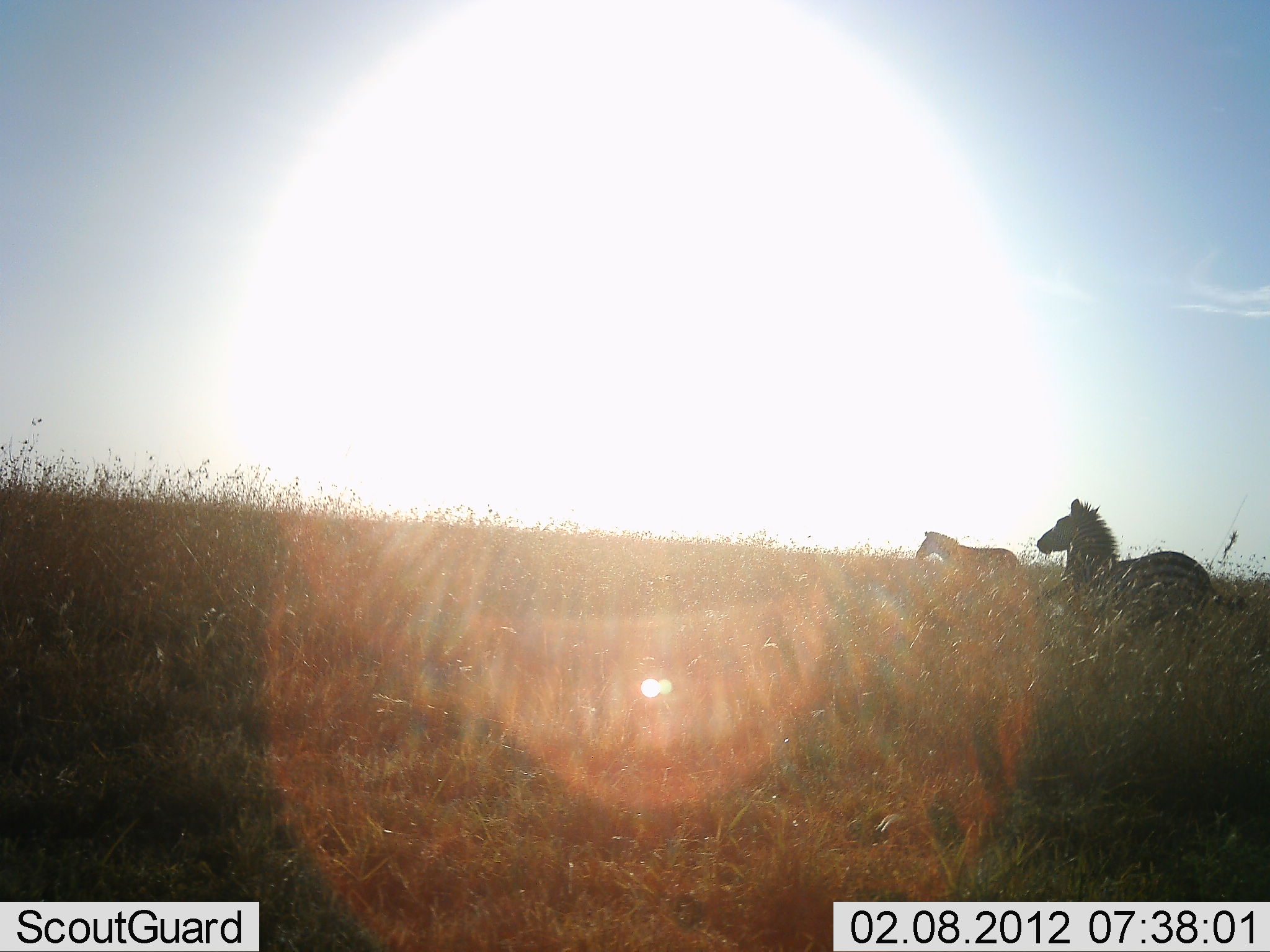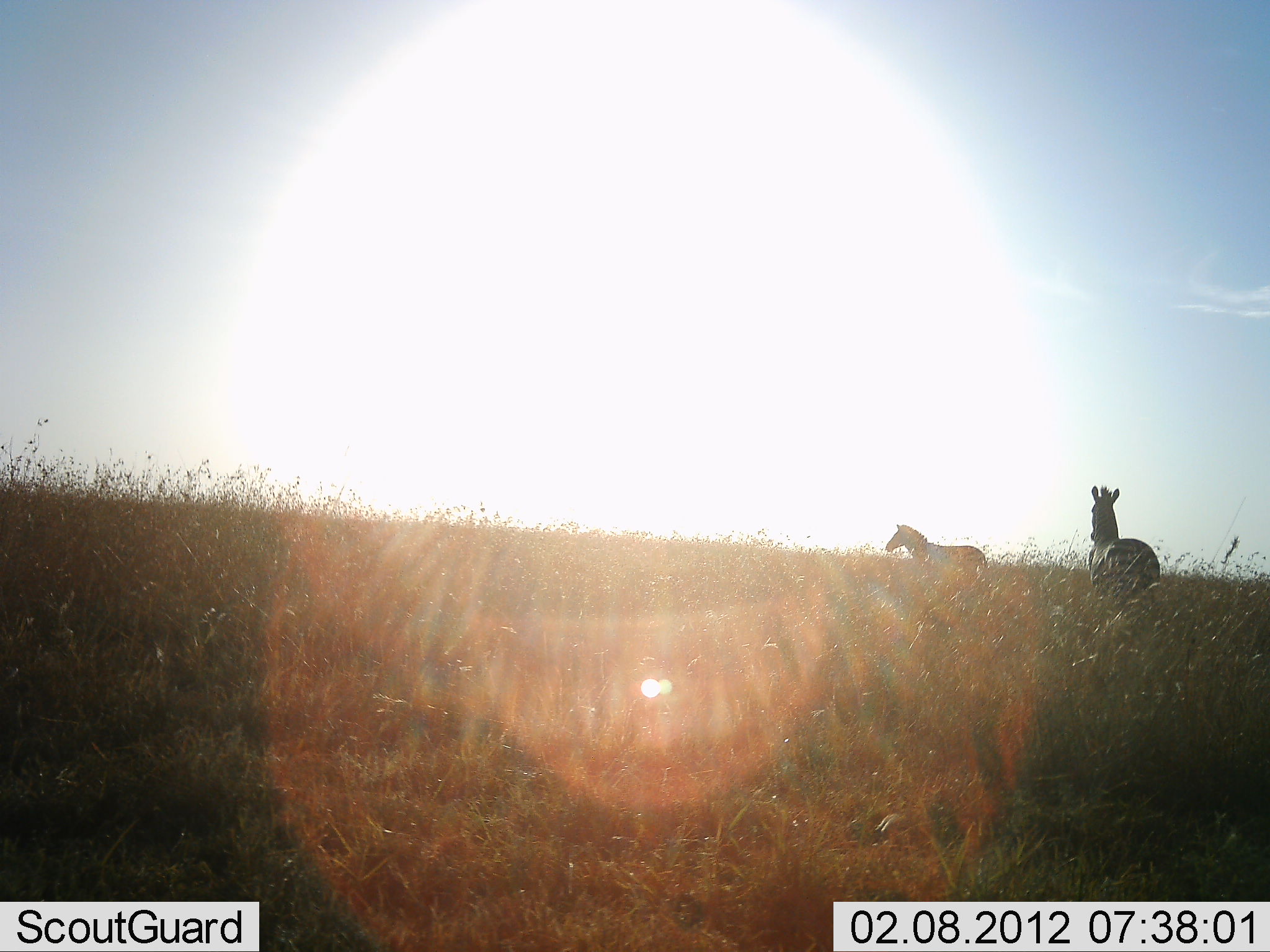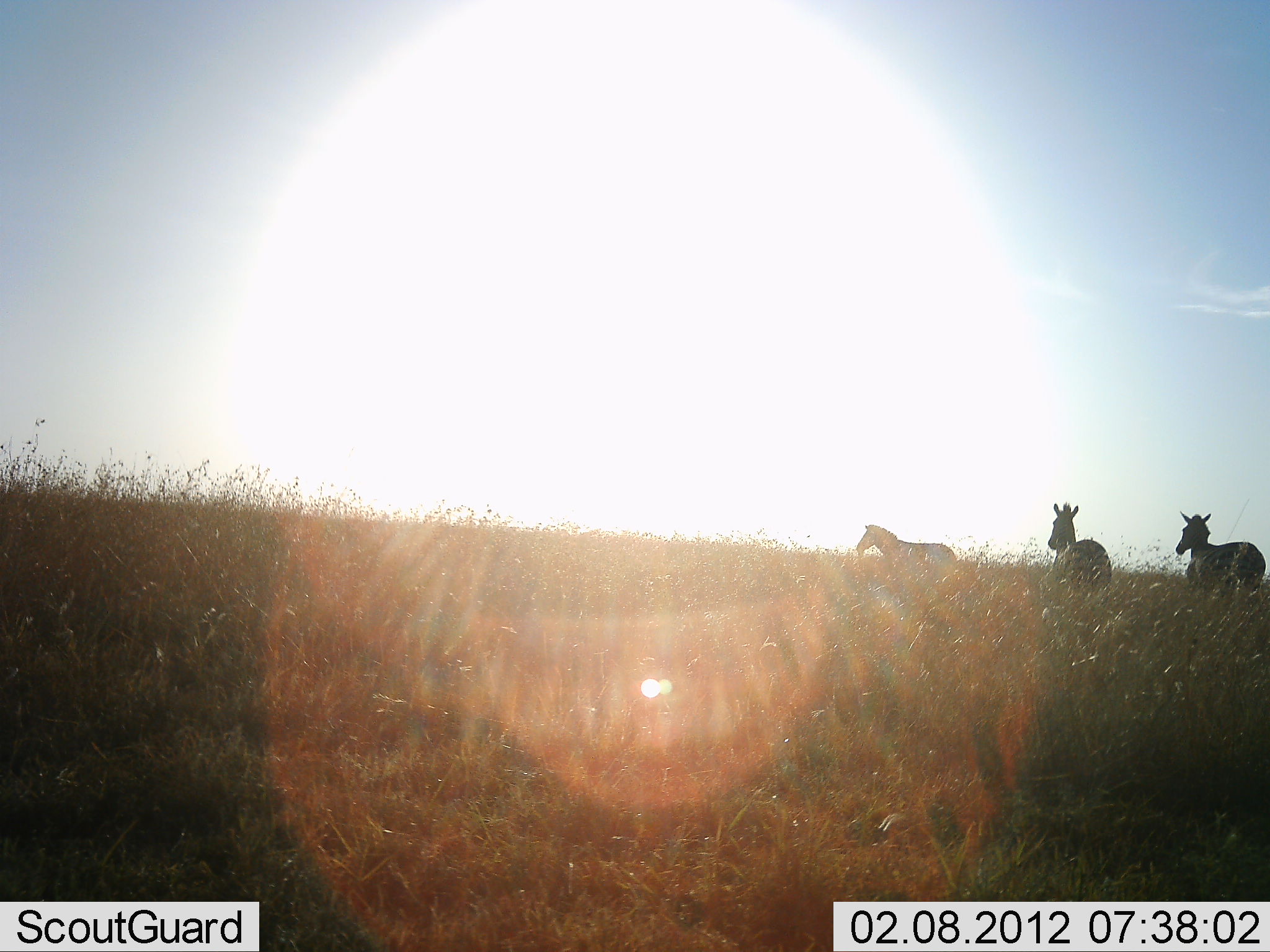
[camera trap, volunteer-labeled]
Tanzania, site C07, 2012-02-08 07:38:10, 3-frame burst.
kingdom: Animalia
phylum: Chordata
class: Mammalia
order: Perissodactyla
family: Equidae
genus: Equus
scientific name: Equus quagga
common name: plains zebra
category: zebra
Zebra (plains zebra) (Equus quagga), count 3. Behavior (volunteer vote fractions): standing 11%, resting 0%, moving 94%, interacting 0%. Young present (vote fraction): 0%. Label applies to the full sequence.